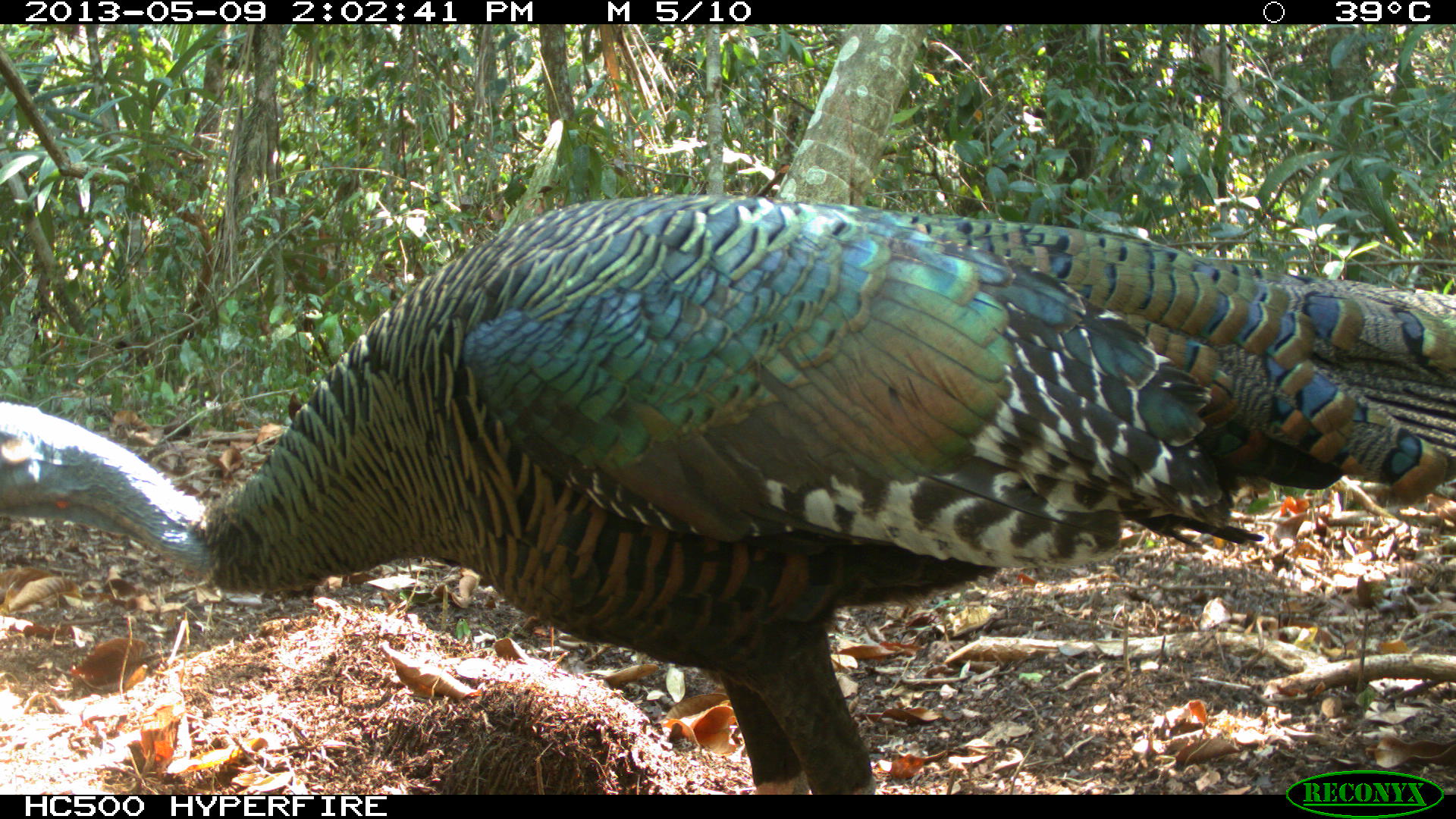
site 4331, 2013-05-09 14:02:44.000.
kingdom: Animalia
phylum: Chordata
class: Aves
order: Galliformes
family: Phasianidae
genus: Meleagris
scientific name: Meleagris ocellata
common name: ocellated turkey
Meleagris ocellata (ocellated turkey), count 2.